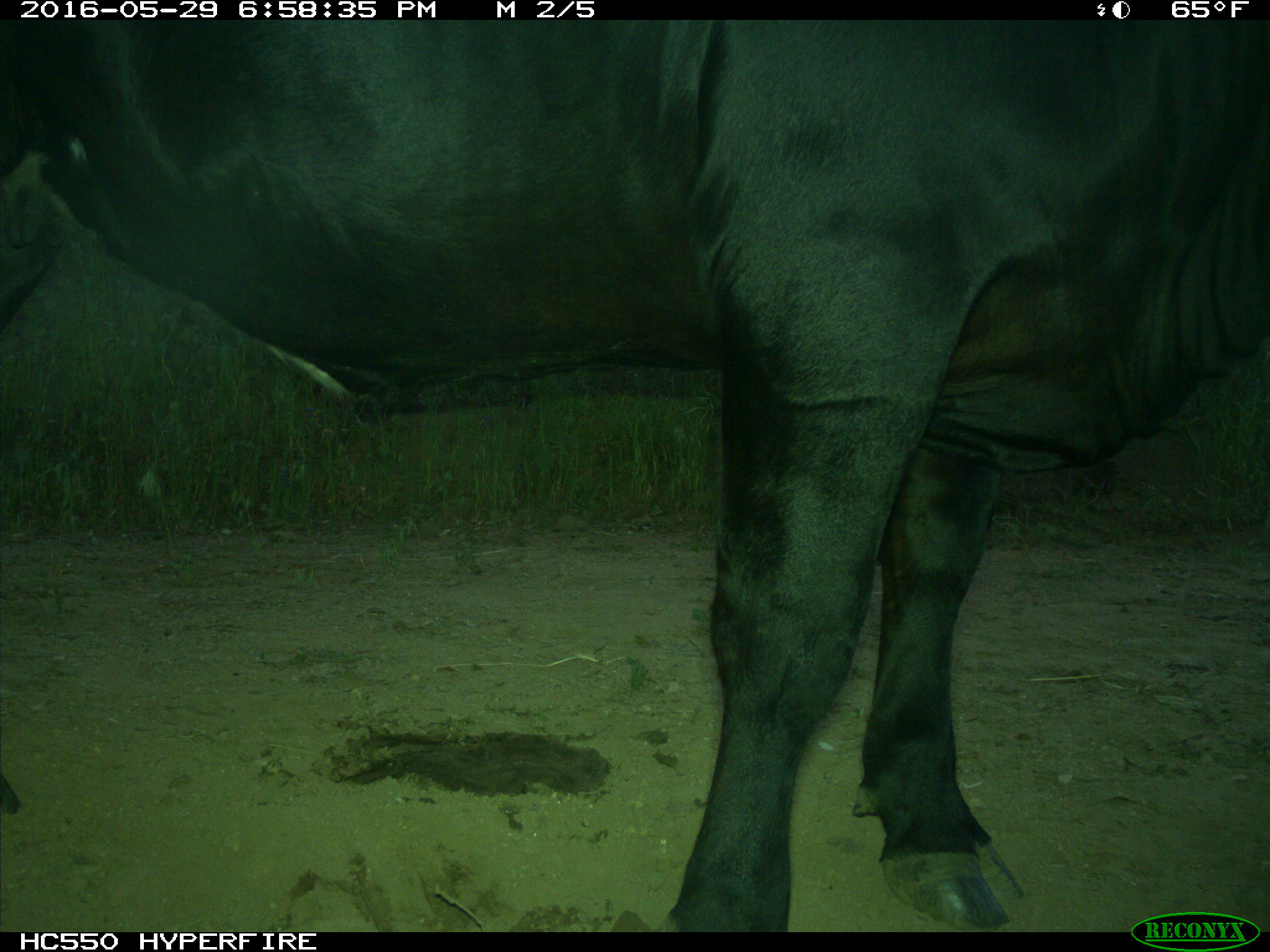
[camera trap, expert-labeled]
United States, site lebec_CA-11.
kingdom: Animalia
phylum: Chordata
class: Mammalia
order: Artiodactyla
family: Bovidae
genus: Bos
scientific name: Bos taurus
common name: domestic cow